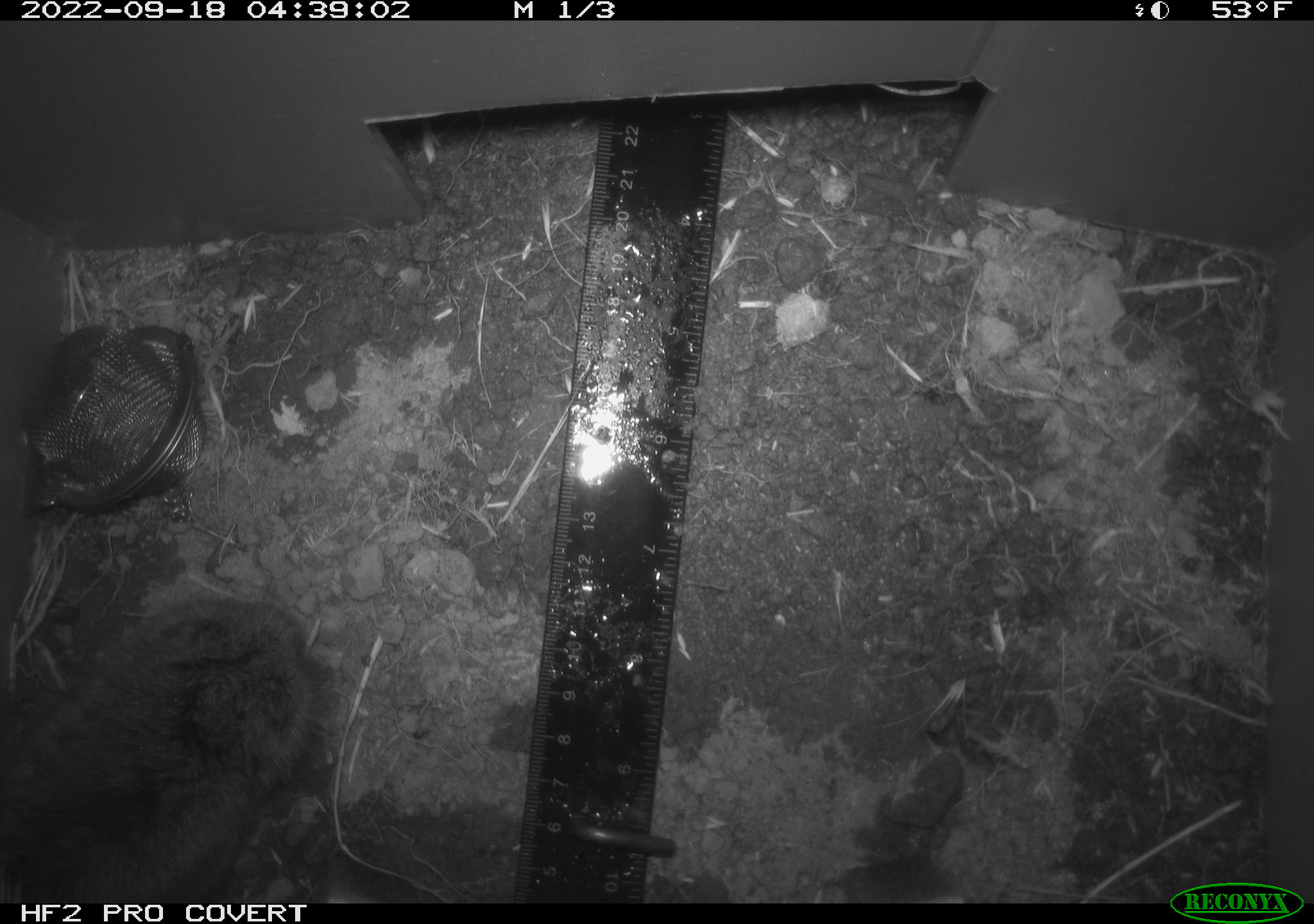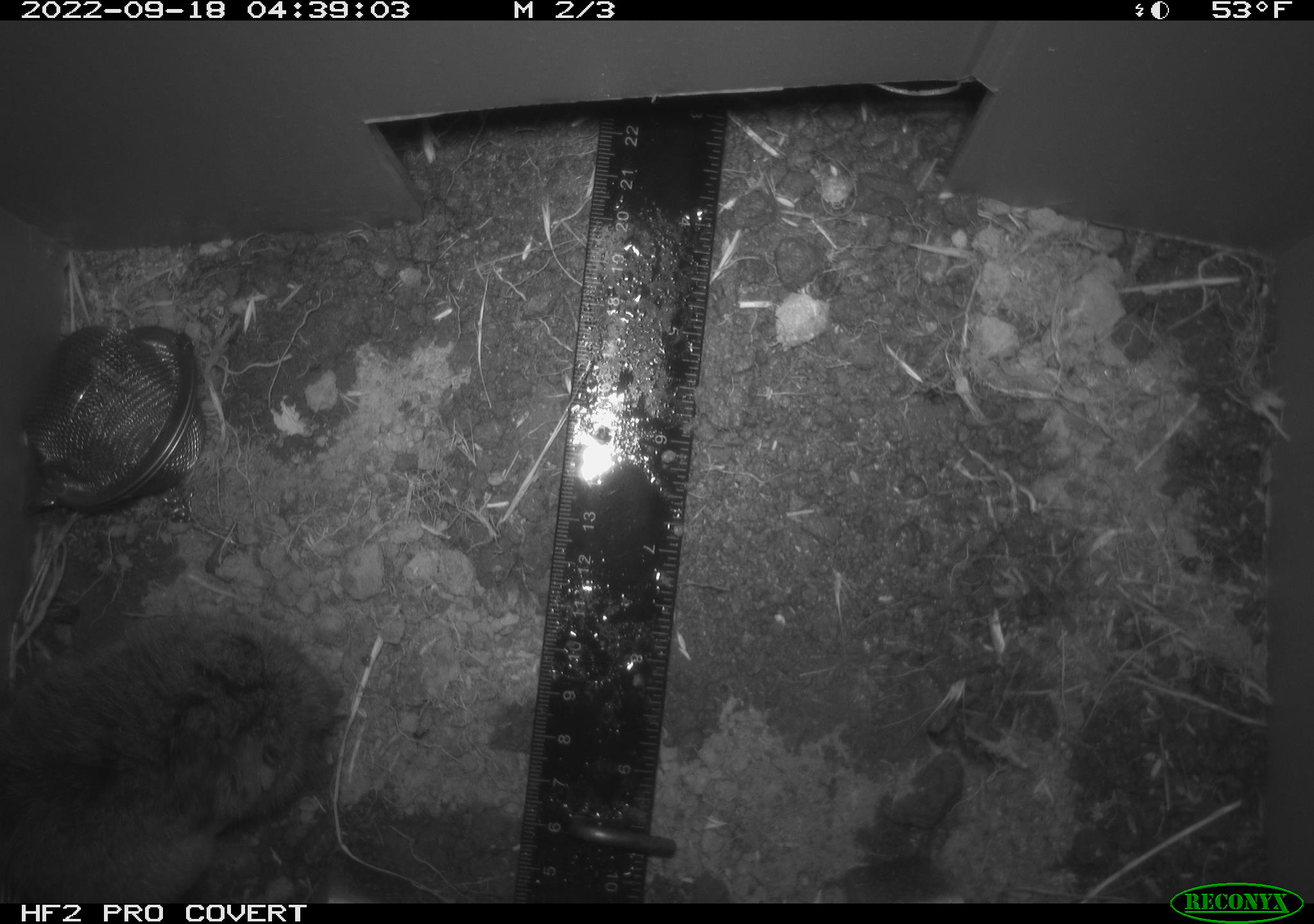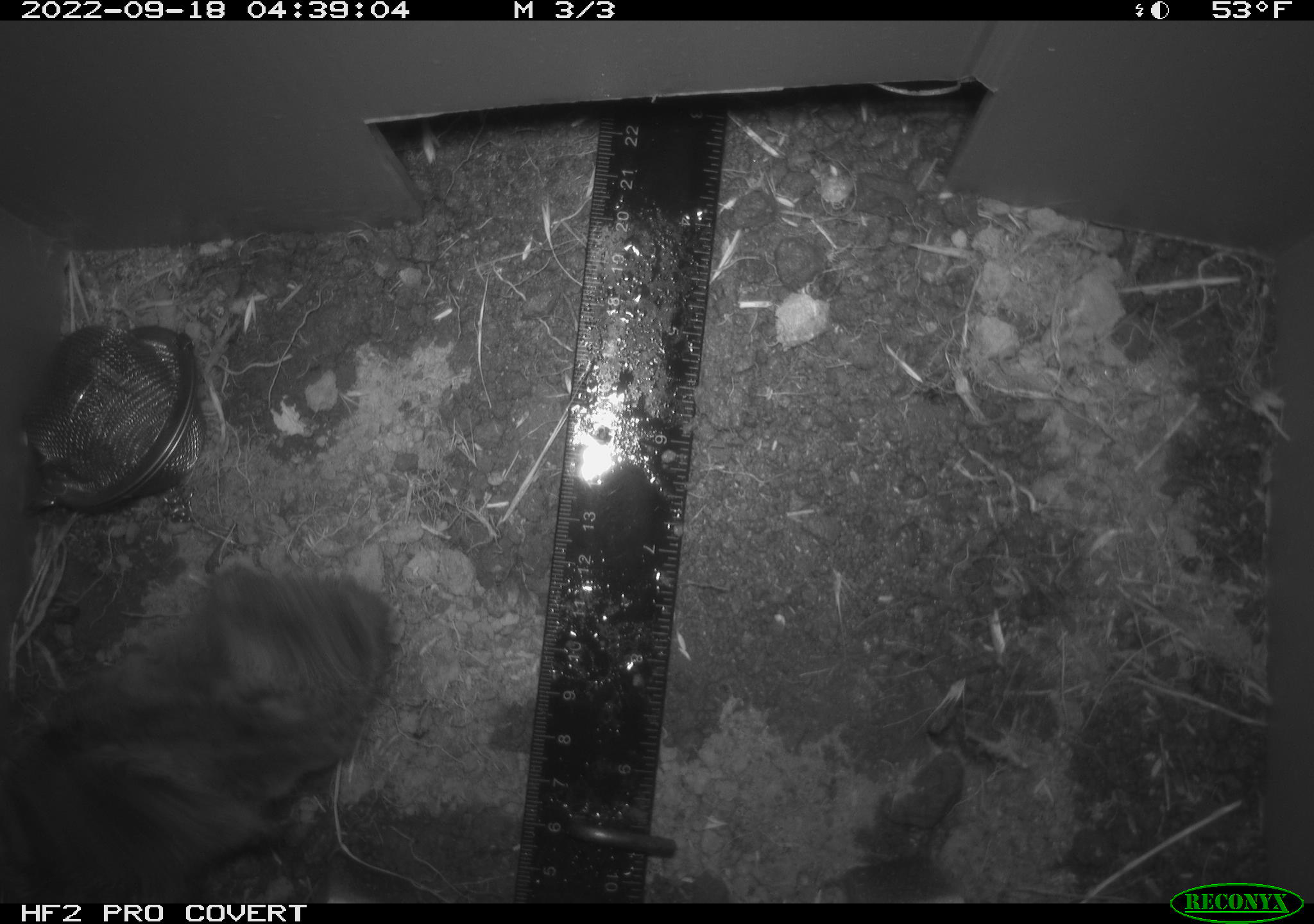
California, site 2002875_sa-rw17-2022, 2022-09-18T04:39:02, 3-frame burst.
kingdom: Animalia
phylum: Chordata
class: Mammalia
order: Rodentia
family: Cricetidae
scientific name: Arvicolinae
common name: voles, lemmings, and muskrats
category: arvicolinae subfamily